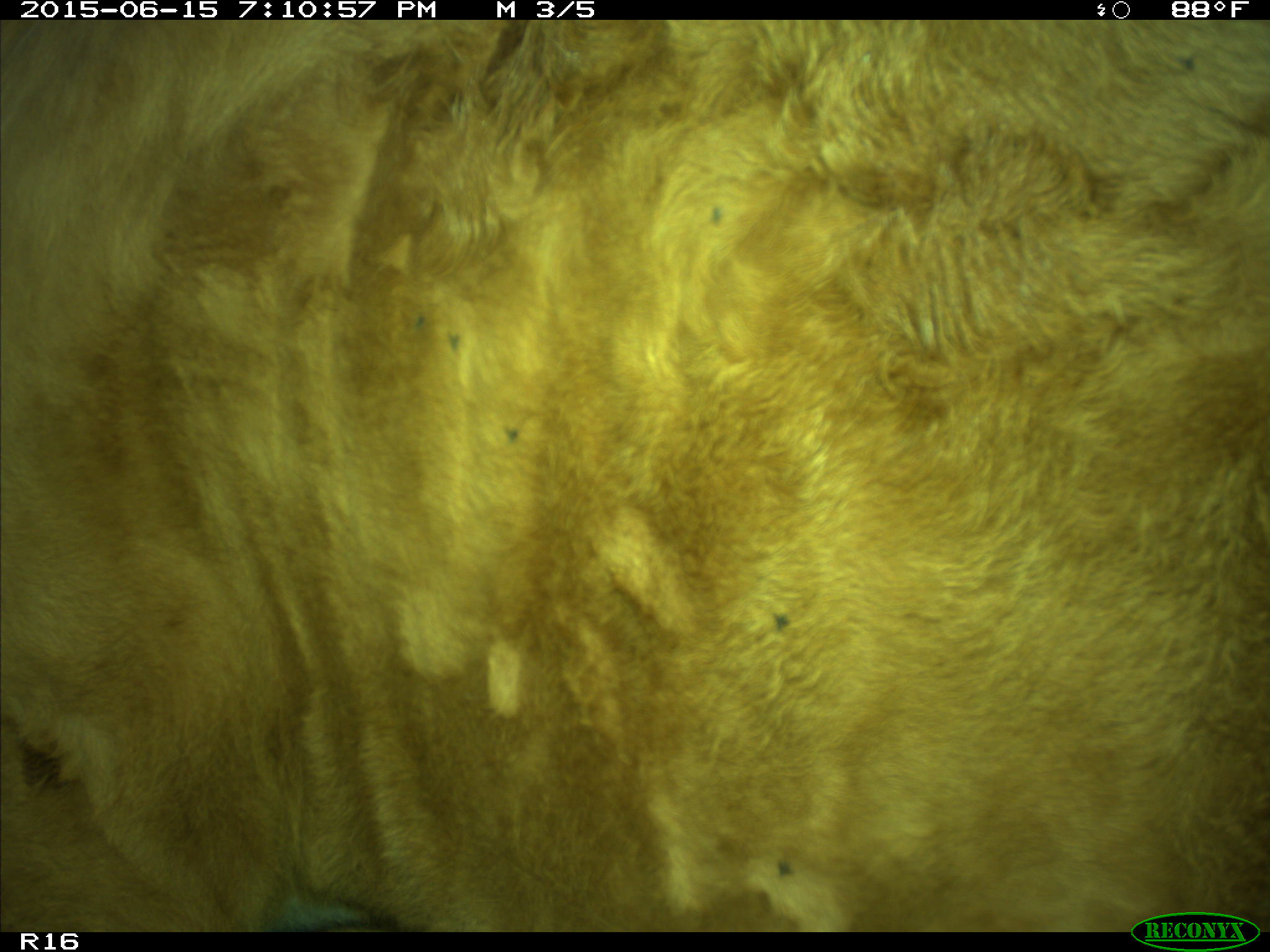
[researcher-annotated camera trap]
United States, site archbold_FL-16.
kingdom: Animalia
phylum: Chordata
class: Mammalia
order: Artiodactyla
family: Bovidae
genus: Bos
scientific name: Bos taurus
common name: domestic cow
Bos taurus (domestic cow).